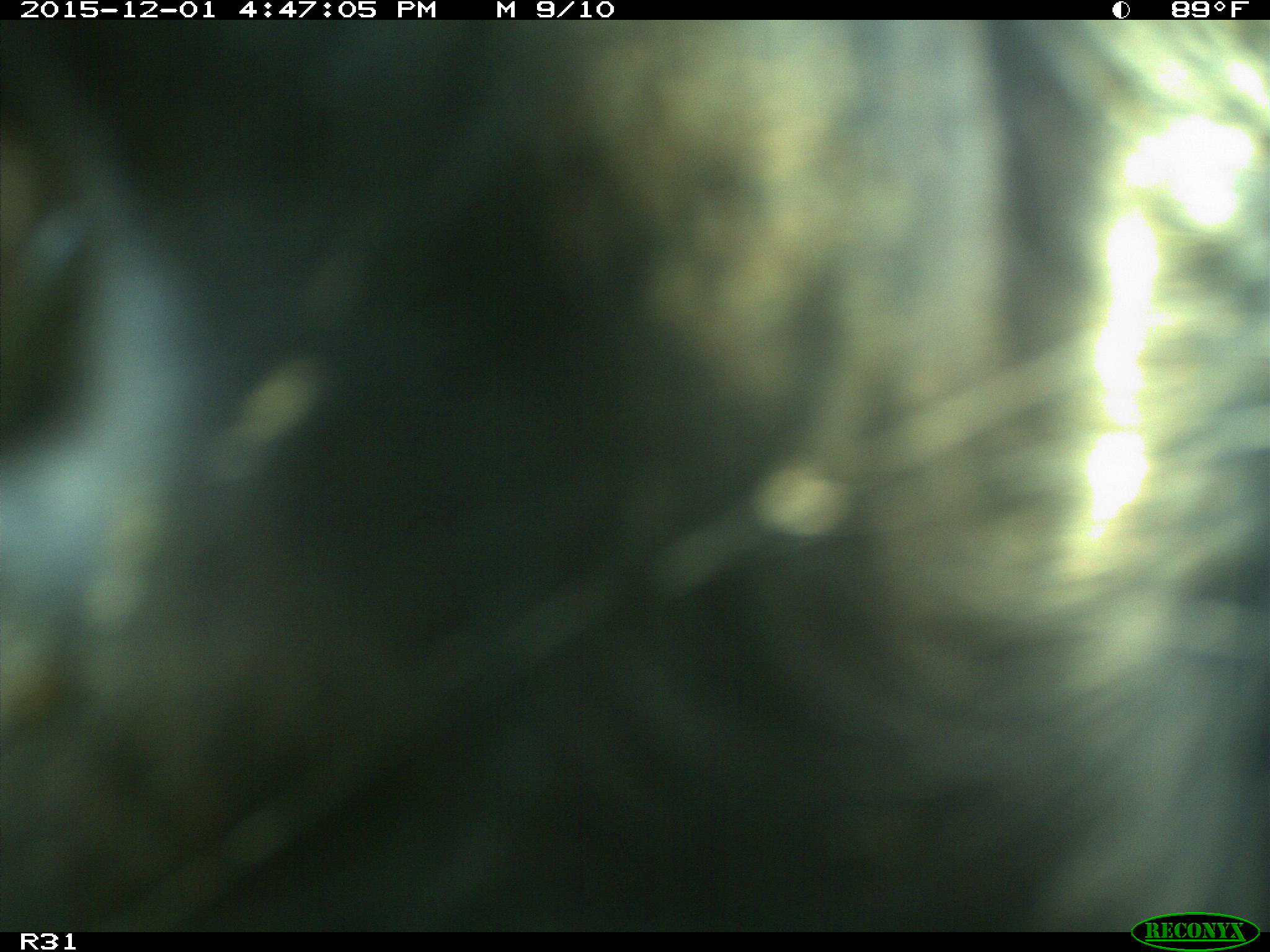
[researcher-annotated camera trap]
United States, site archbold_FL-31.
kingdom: Animalia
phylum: Chordata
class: Mammalia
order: Artiodactyla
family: Bovidae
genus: Bos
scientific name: Bos taurus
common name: domestic cow